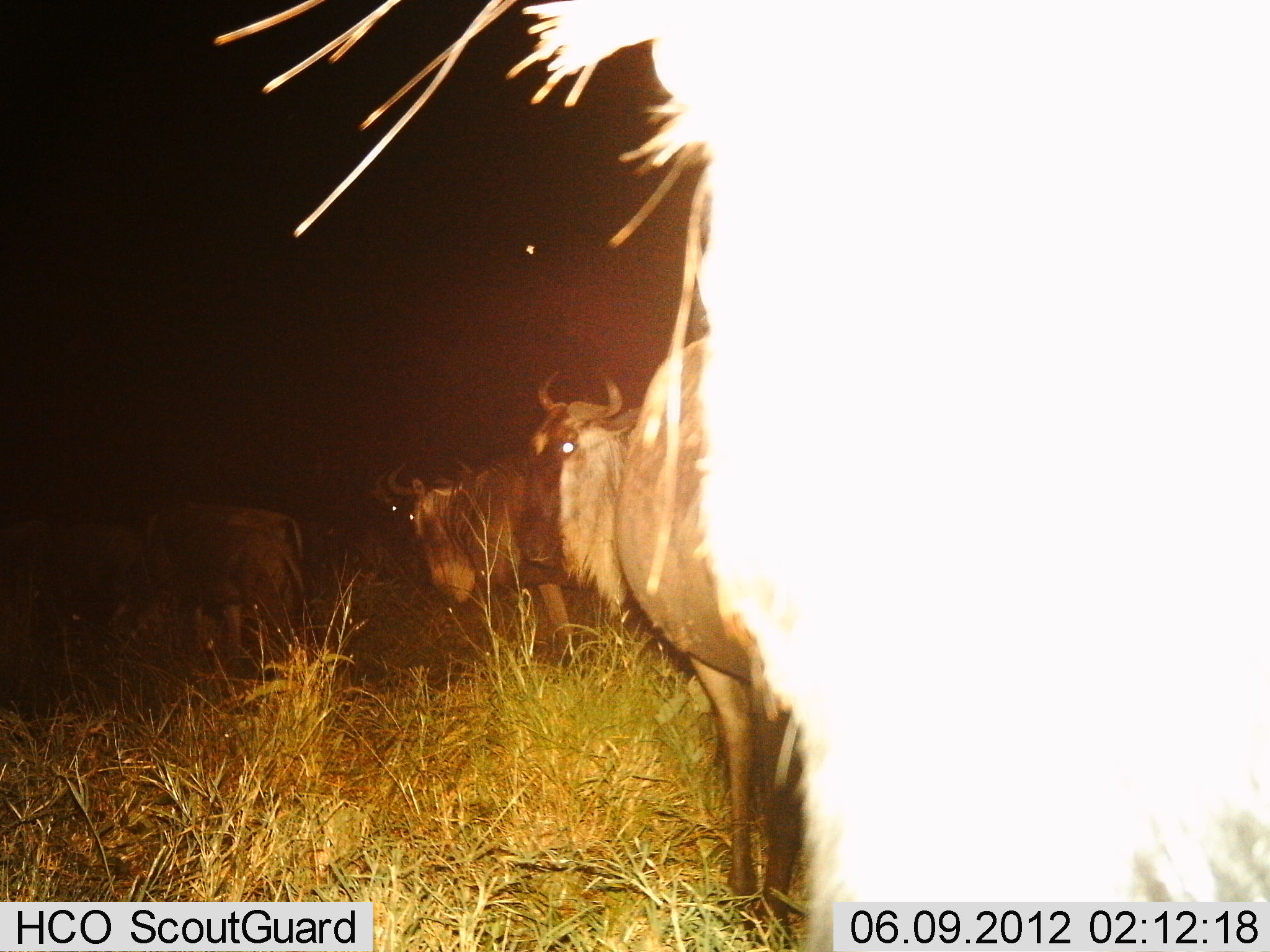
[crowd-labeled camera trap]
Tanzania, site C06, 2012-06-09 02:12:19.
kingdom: Animalia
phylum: Chordata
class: Mammalia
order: Artiodactyla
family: Bovidae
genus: Connochaetes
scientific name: Connochaetes taurinus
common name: blue wildebeest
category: wildebeest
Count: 5.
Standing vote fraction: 90%.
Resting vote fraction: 20%.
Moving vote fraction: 0%.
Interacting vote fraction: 10%.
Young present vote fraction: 0%.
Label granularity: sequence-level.